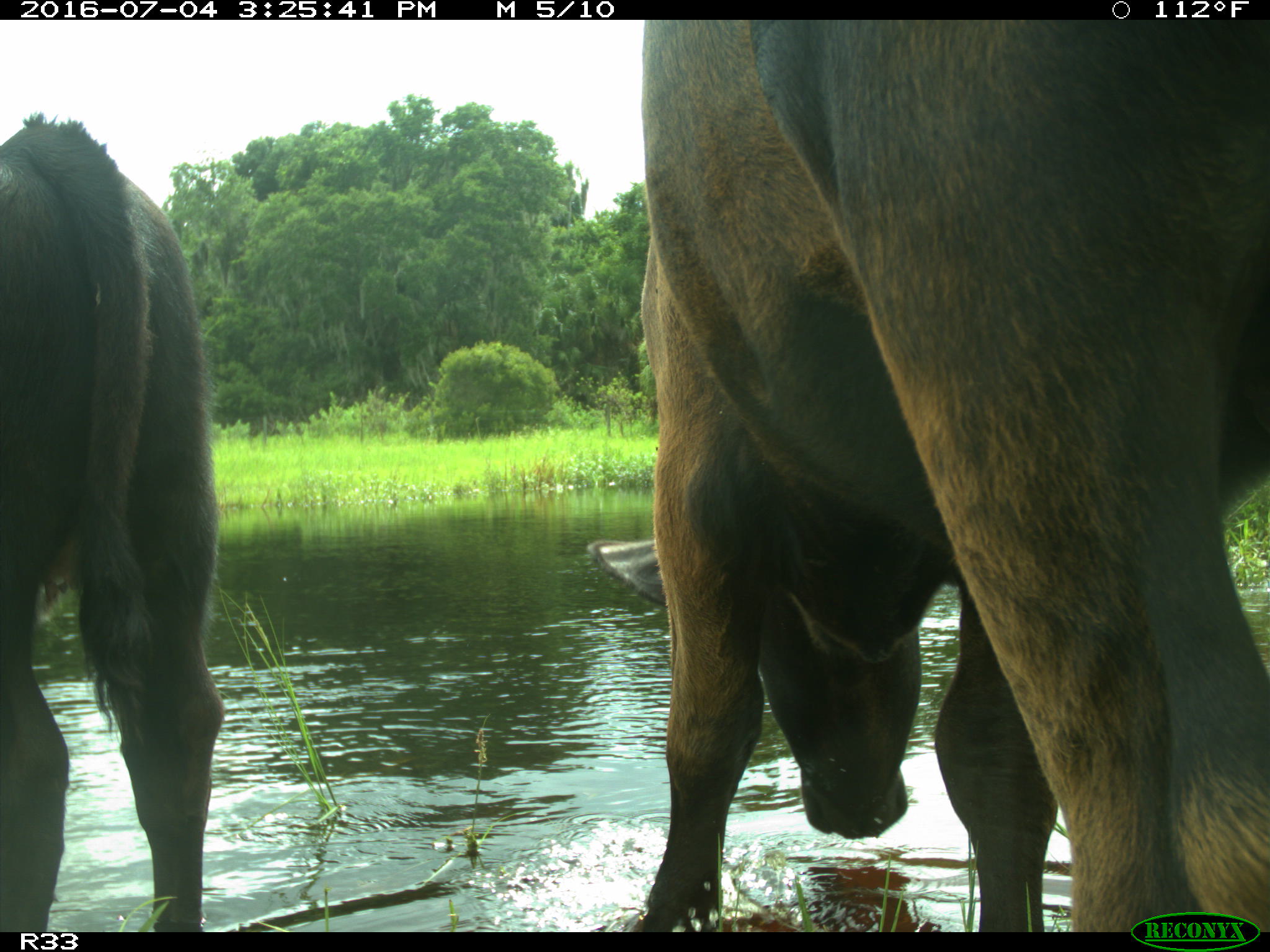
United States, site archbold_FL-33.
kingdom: Animalia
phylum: Chordata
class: Mammalia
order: Artiodactyla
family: Bovidae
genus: Bos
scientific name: Bos taurus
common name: domestic cow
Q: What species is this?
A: Bos taurus (domestic cow).